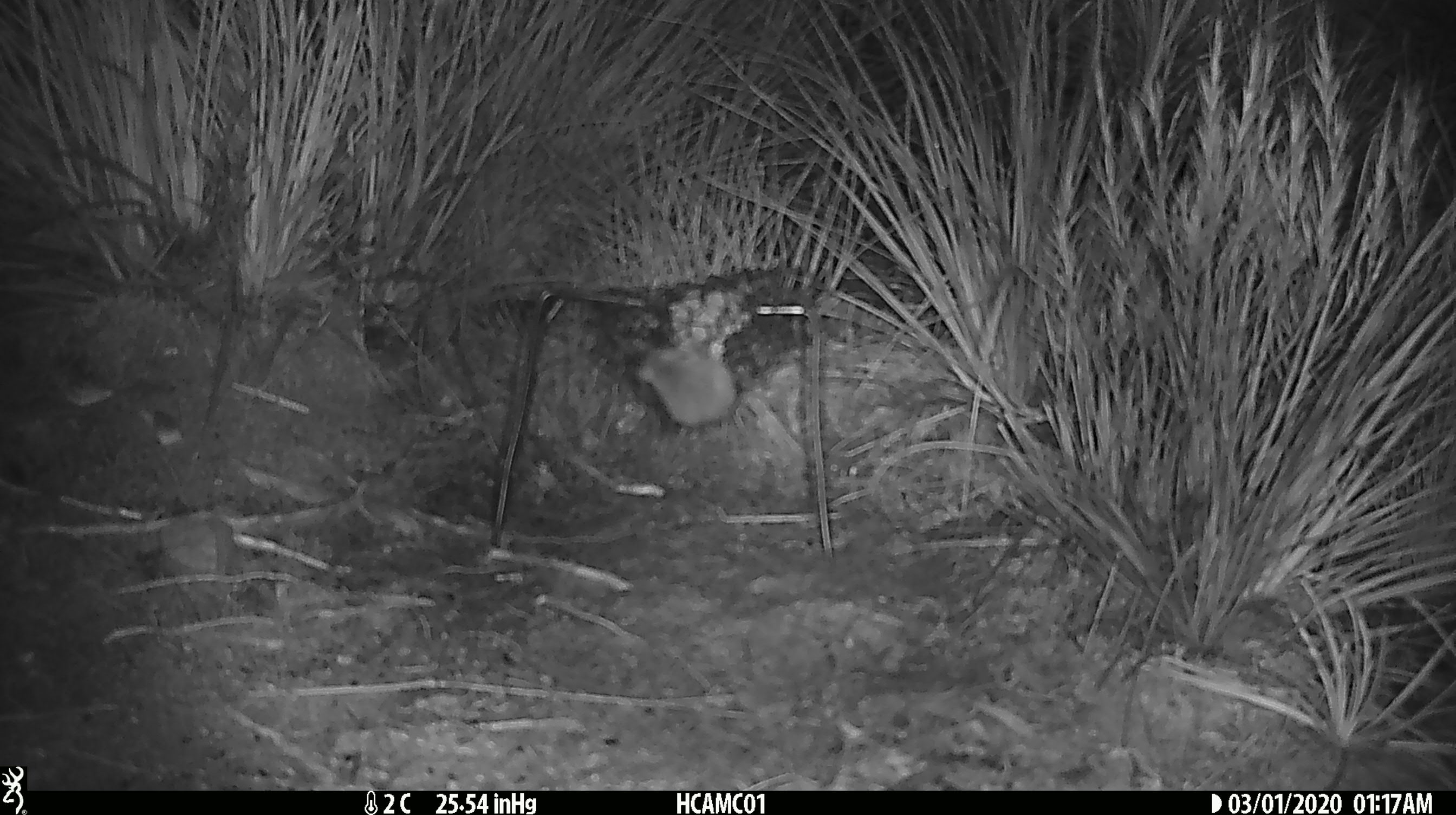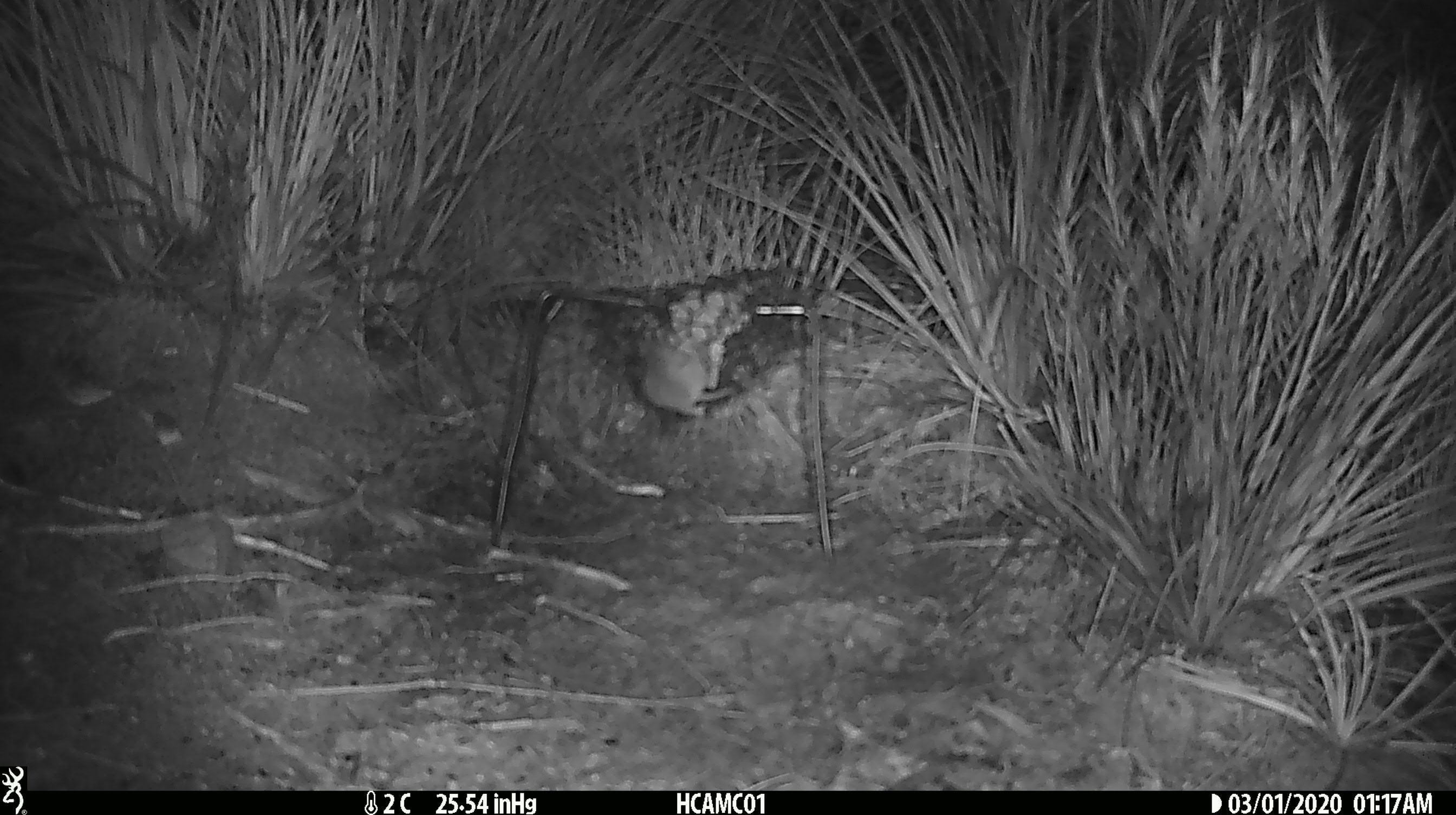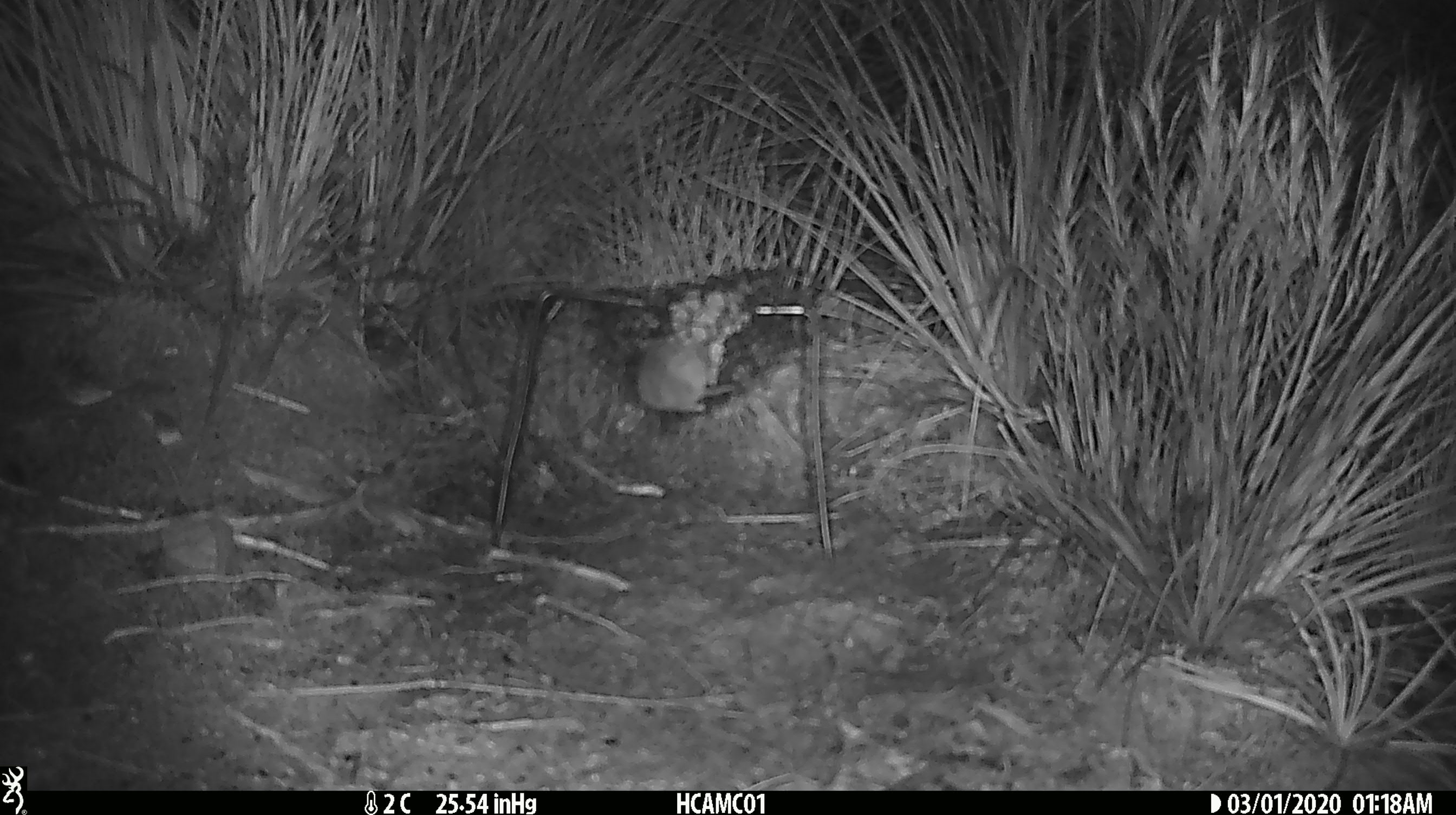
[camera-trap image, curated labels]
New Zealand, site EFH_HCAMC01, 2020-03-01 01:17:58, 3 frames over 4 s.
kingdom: Animalia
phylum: Chordata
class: Mammalia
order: Rodentia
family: Muridae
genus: Mus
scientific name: Mus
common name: mouse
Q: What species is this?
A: Mouse (Mus).